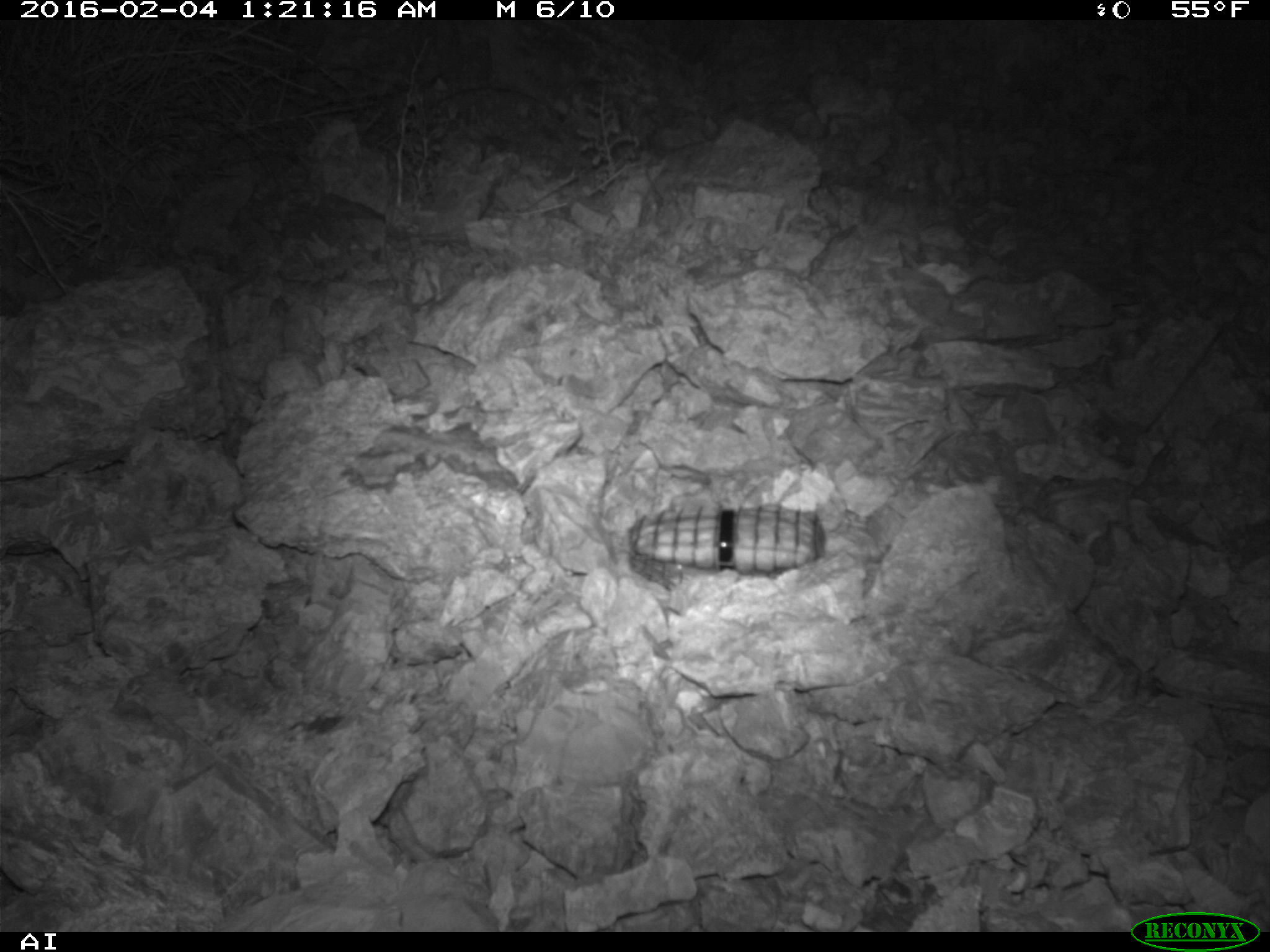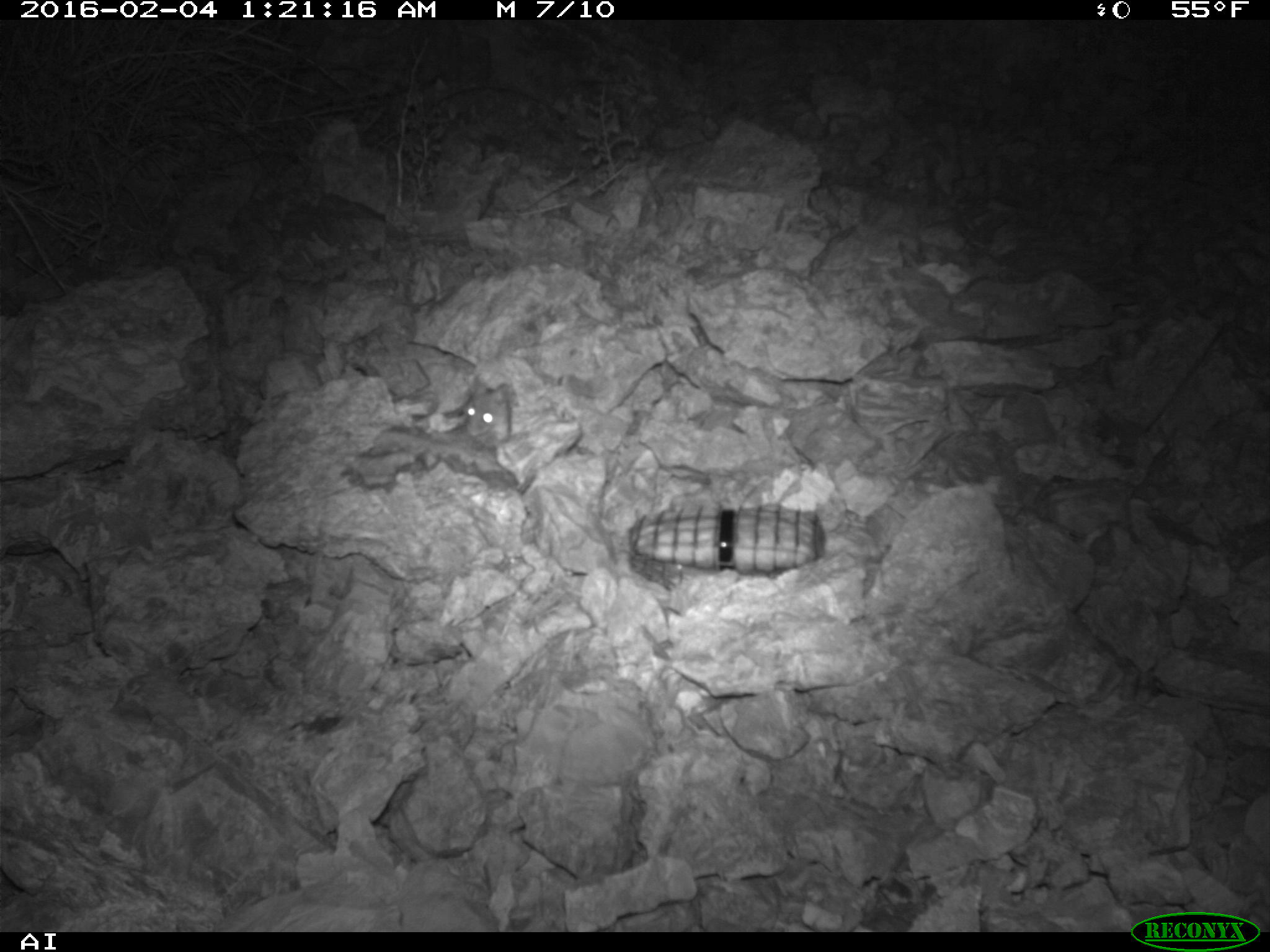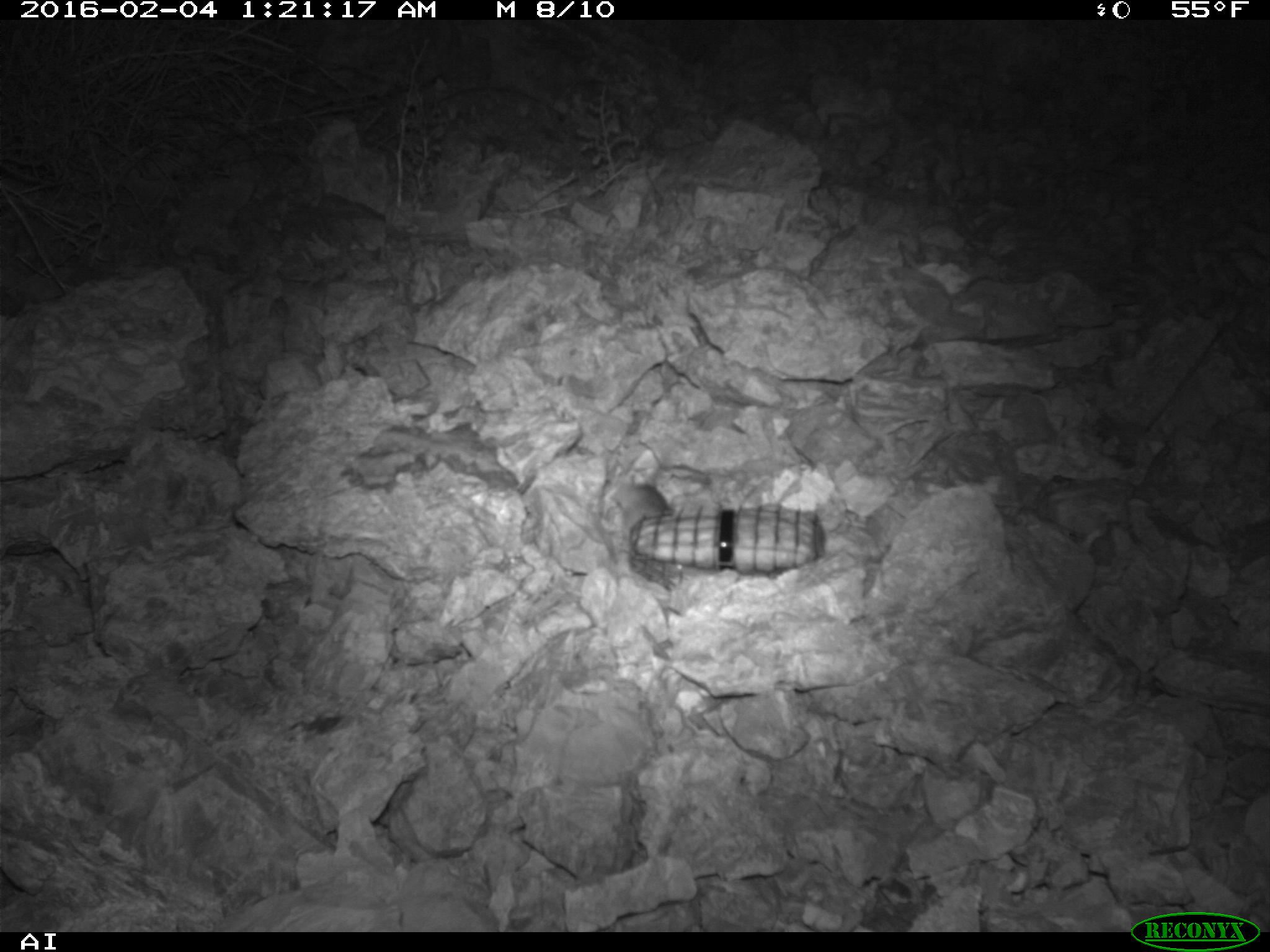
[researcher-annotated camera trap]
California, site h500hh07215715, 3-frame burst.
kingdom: Animalia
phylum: Chordata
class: Mammalia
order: Rodentia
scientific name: Rodentia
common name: rodent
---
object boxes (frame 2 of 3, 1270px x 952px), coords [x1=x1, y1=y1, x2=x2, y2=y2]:
rodent: [x1=464, y1=382, x2=510, y2=446]